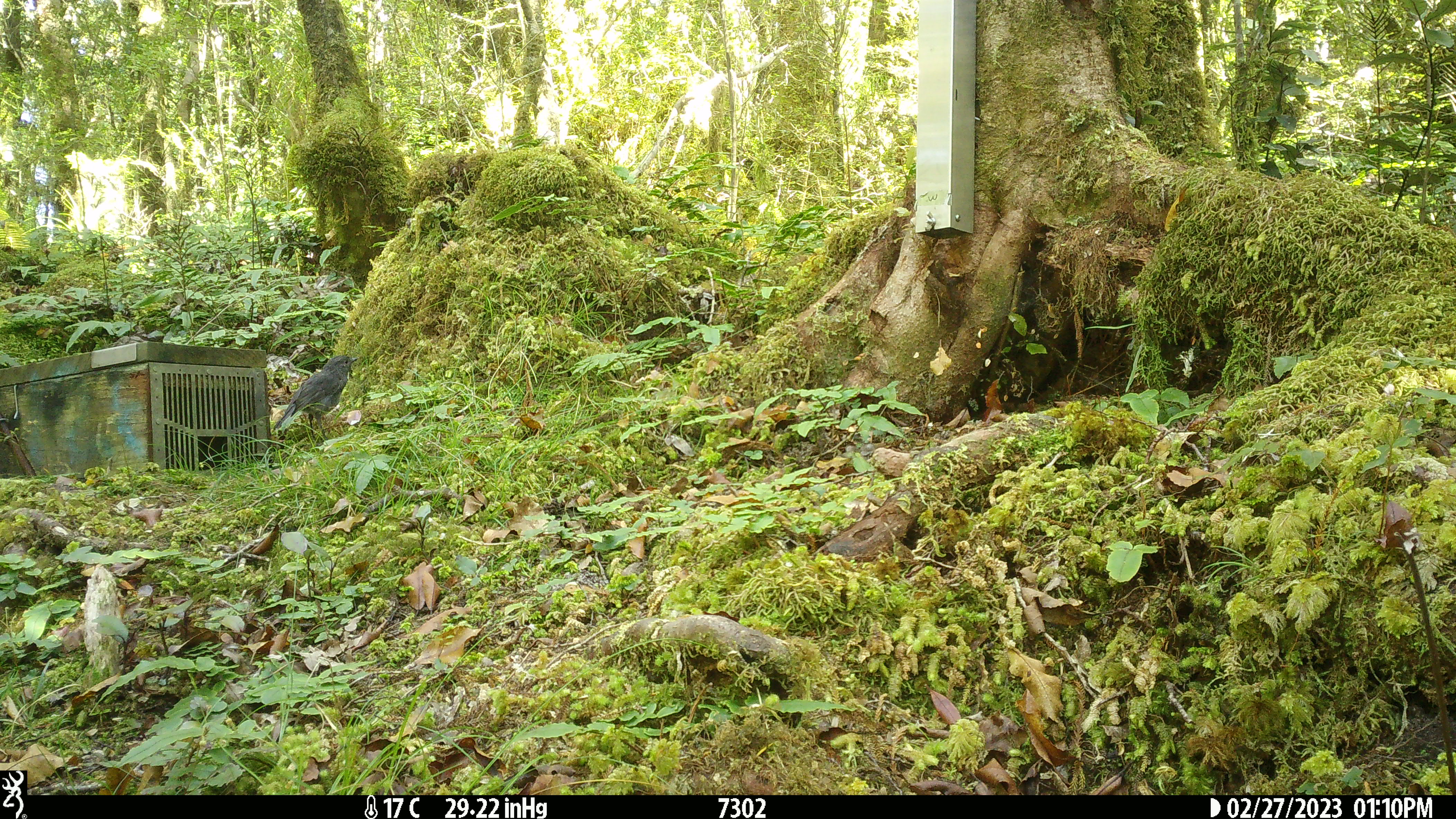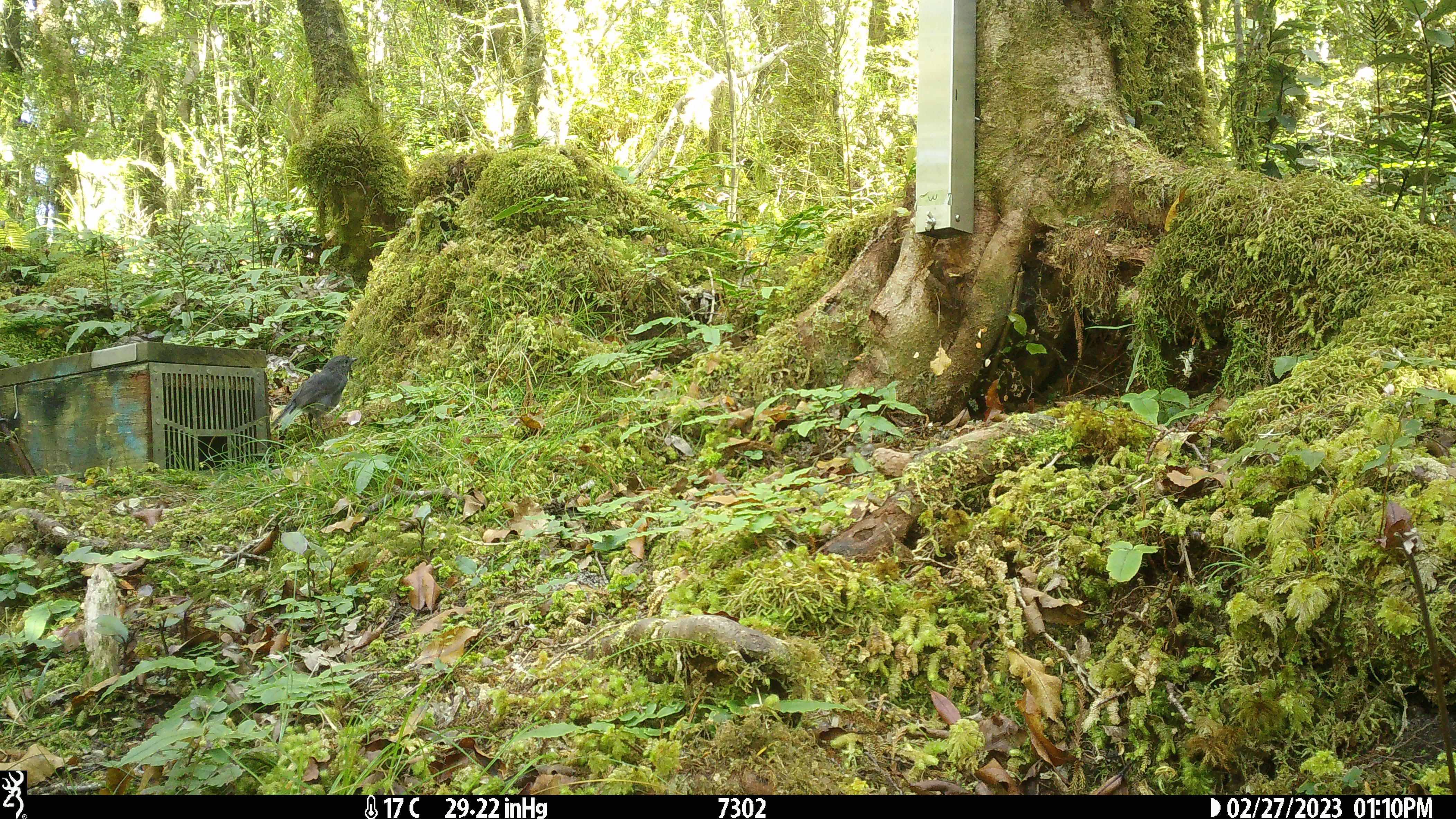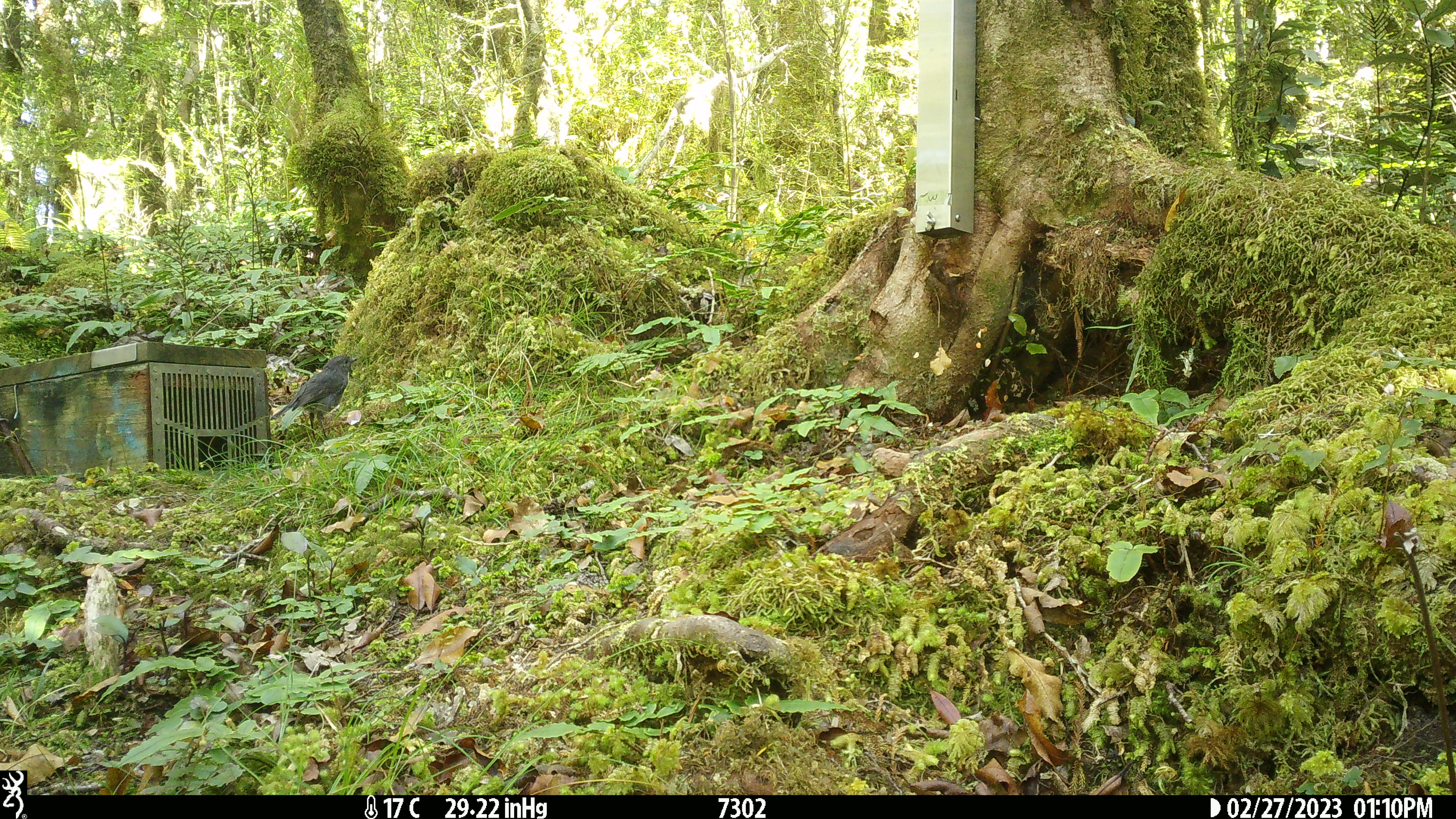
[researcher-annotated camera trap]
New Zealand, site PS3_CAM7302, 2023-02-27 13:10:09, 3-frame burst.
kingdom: Animalia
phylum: Chordata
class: Aves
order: Passeriformes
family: Petroicidae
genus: Petroica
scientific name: Petroica australis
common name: new zealand robin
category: robin